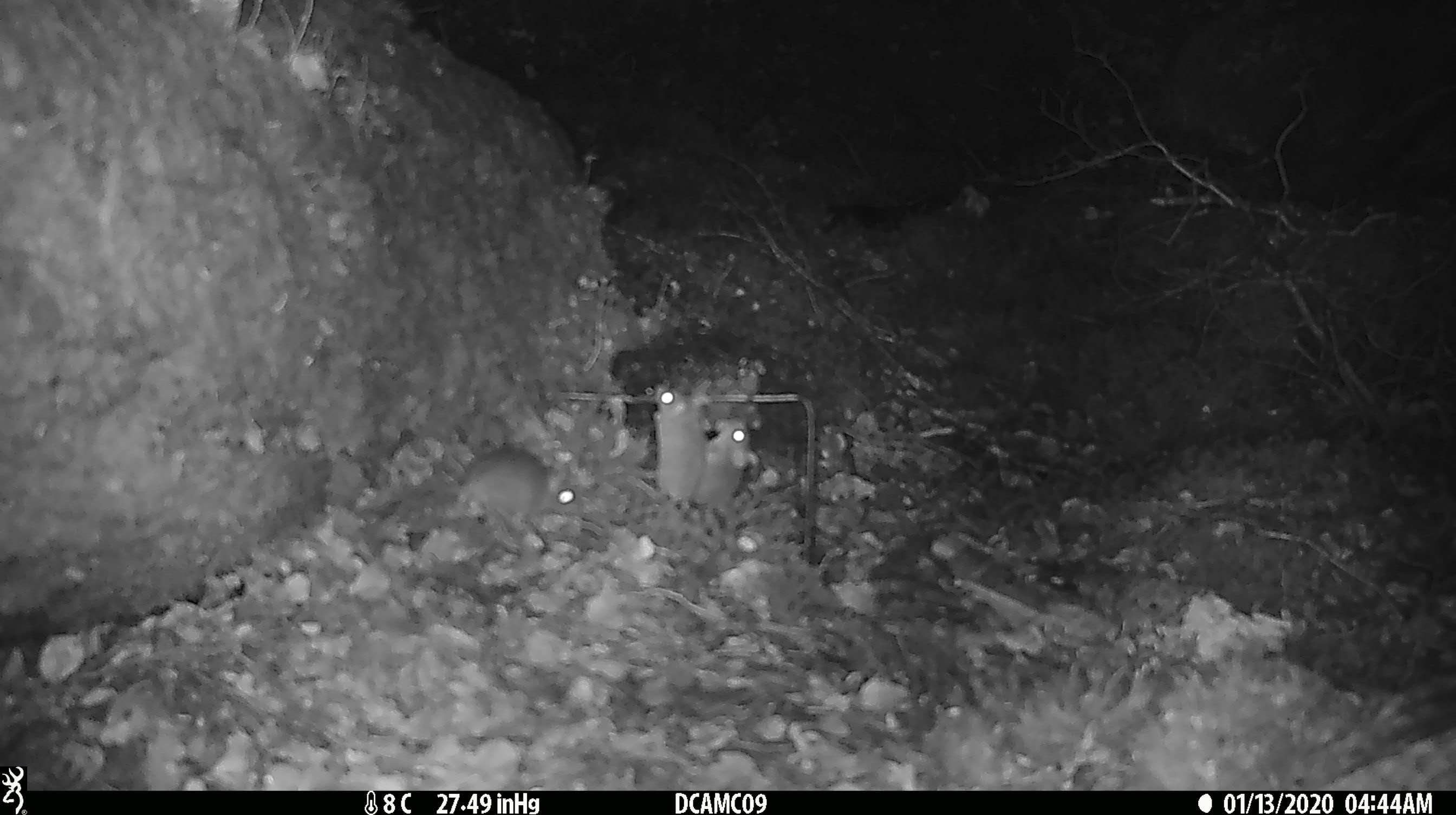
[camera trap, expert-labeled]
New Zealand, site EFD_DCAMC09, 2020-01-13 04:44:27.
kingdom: Animalia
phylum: Chordata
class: Mammalia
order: Rodentia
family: Muridae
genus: Mus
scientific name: Mus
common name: mouse